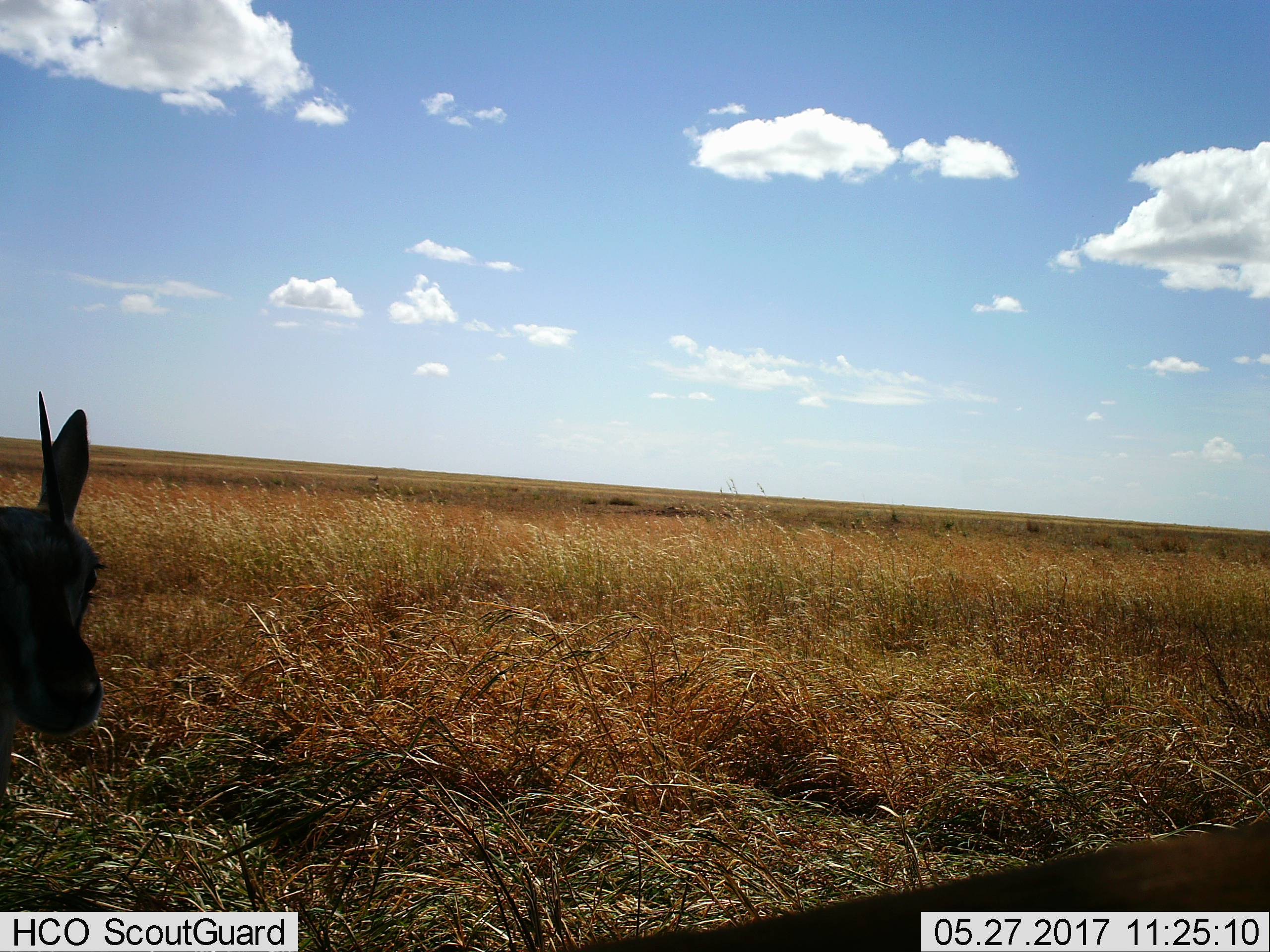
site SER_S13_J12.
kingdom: Animalia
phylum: Chordata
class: Mammalia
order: Artiodactyla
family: Bovidae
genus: Eudorcas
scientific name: Eudorcas thomsonii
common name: thomson's gazelle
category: gazellethomsons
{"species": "gazellethomsons (thomson's gazelle) (Eudorcas thomsonii)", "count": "2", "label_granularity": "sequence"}